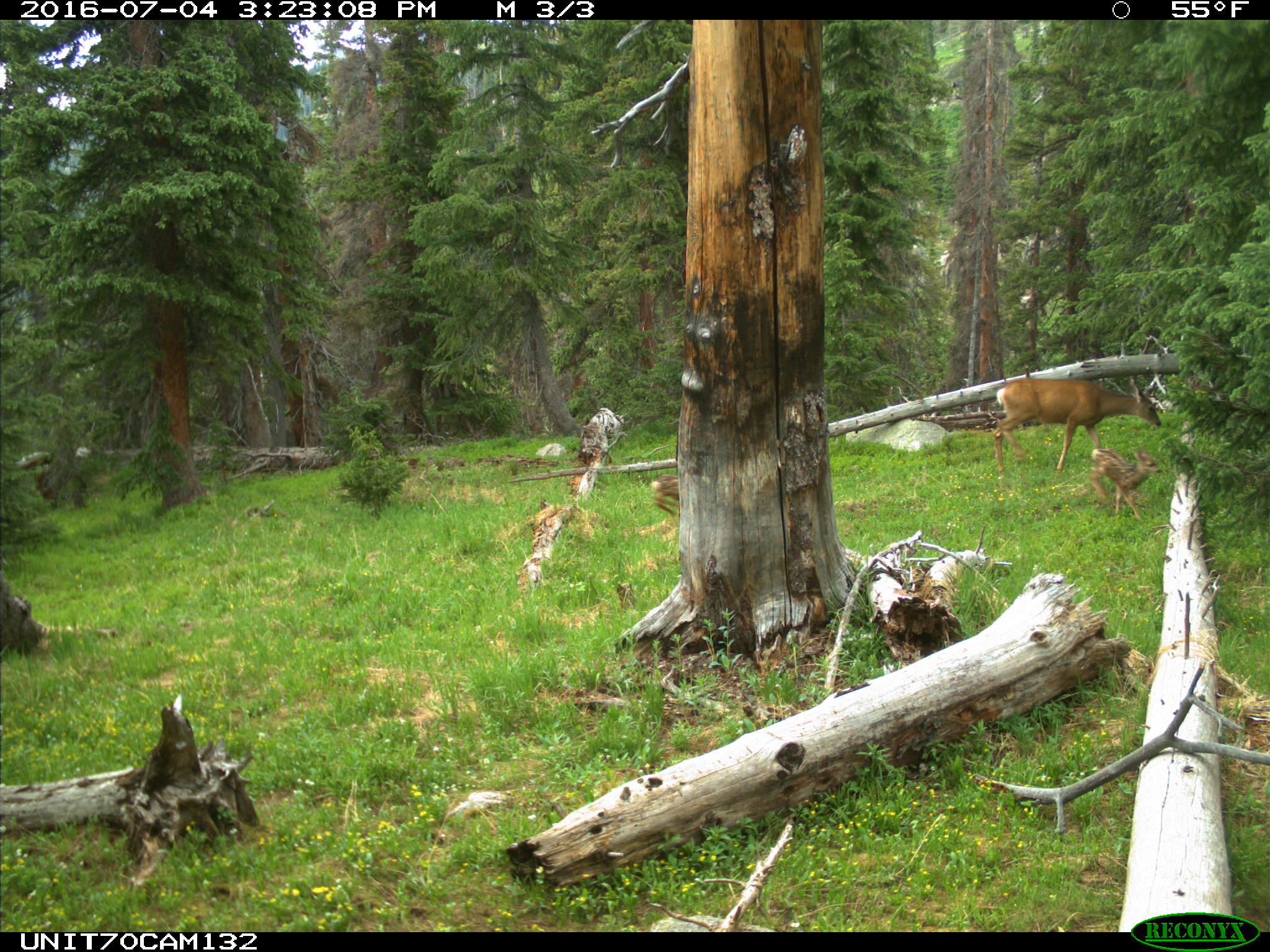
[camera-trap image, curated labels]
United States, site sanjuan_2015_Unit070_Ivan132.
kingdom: Animalia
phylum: Chordata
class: Mammalia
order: Artiodactyla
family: Cervidae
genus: Odocoileus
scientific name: Odocoileus hemionus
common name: mule deer